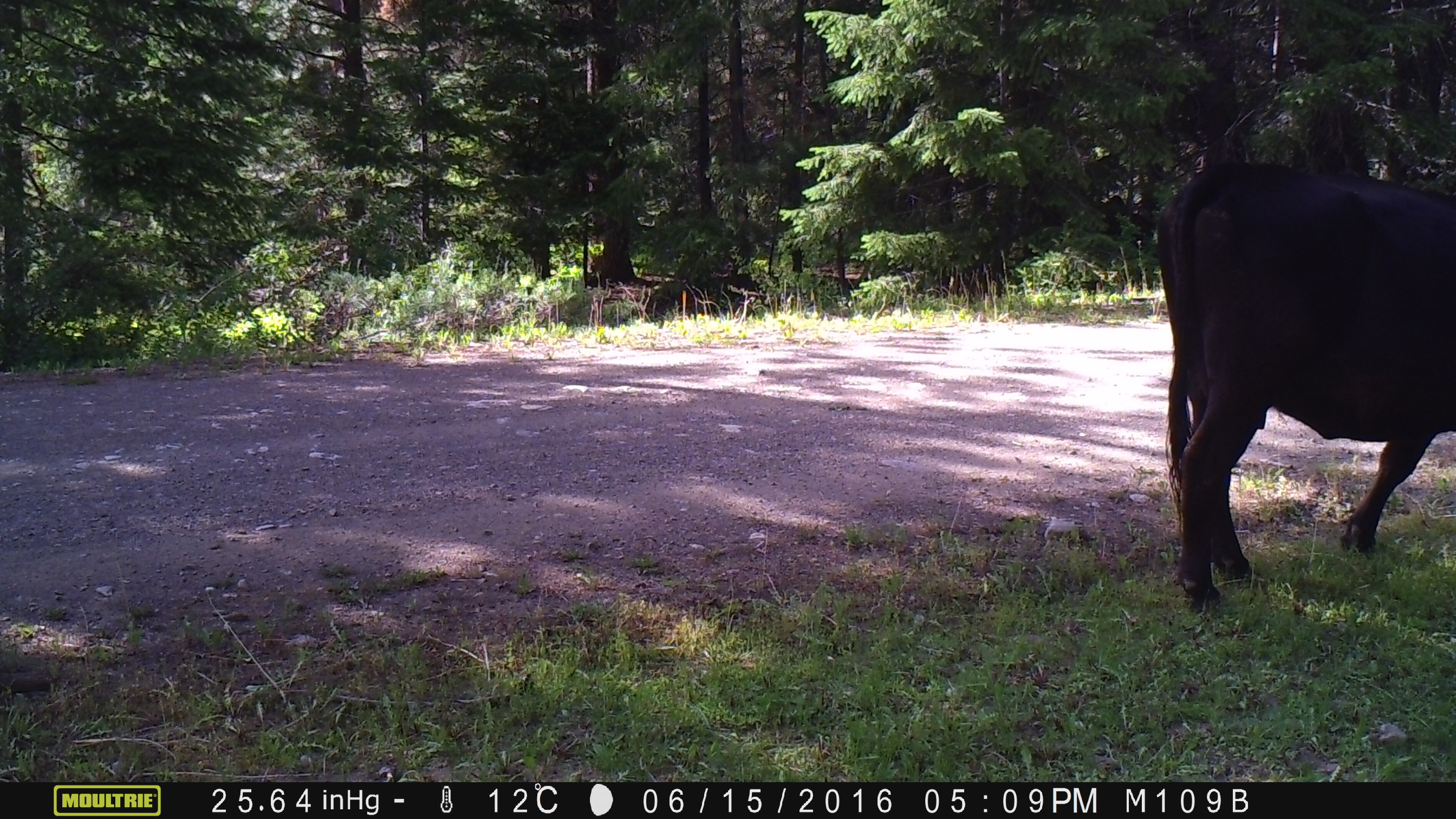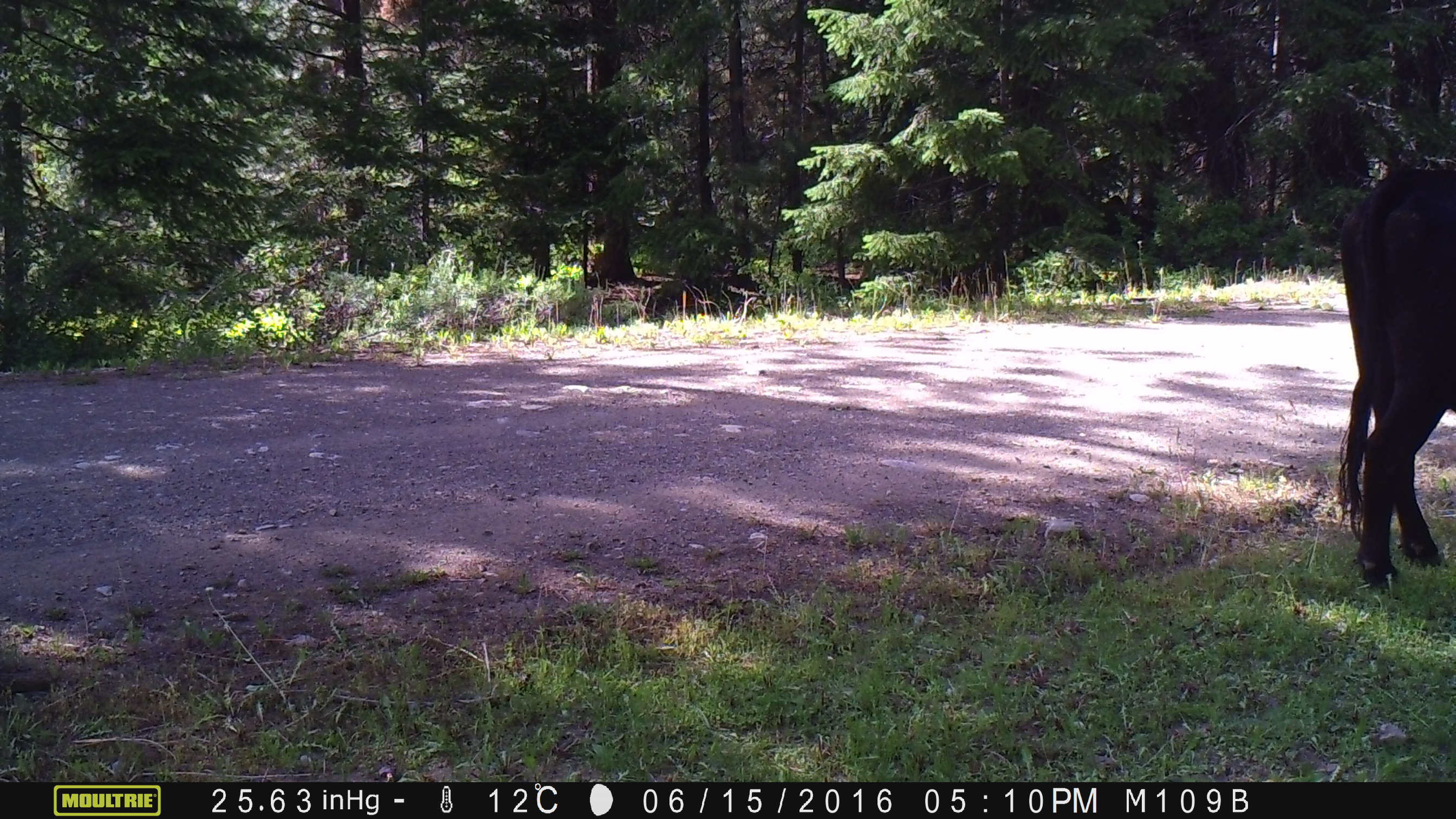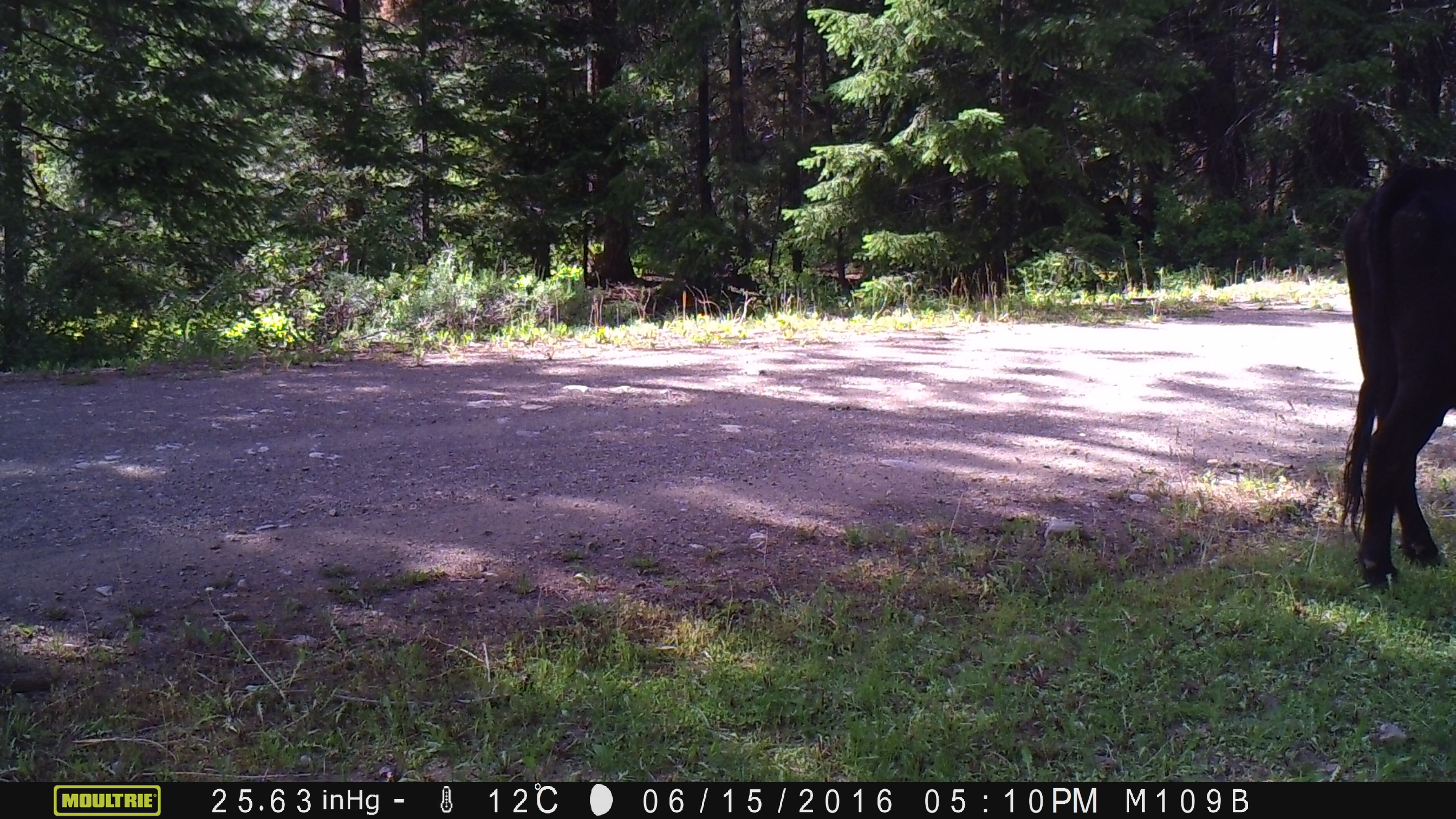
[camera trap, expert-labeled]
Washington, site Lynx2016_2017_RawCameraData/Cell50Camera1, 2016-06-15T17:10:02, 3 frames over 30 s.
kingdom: Animalia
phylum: Chordata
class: Mammalia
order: Artiodactyla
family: Bovidae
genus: Bos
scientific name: Bos taurus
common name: domestic cattle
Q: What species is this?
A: Domestic cattle (Bos taurus).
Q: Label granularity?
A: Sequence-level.